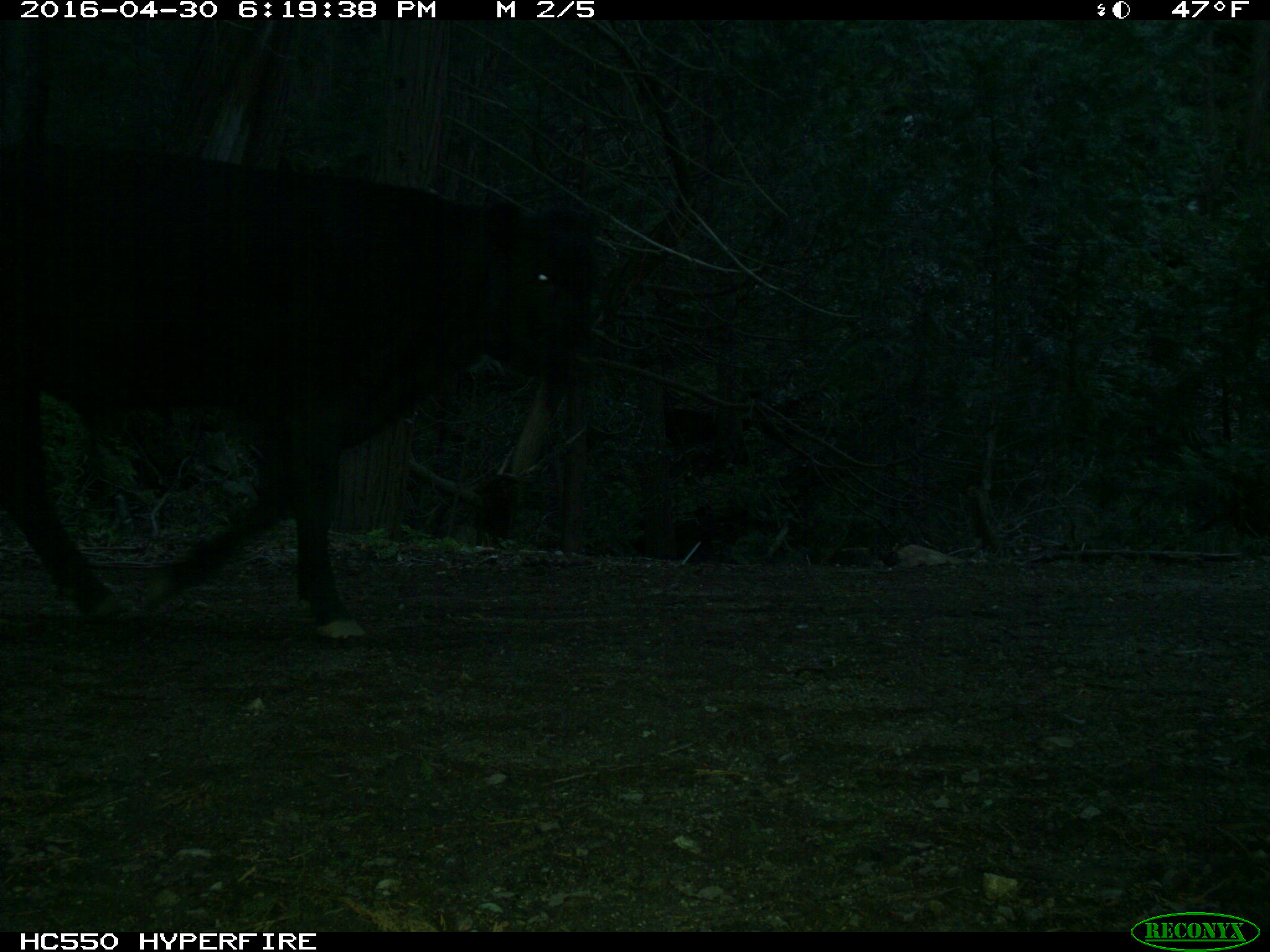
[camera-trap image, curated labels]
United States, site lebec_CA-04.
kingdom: Animalia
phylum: Chordata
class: Mammalia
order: Artiodactyla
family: Bovidae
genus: Bos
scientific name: Bos taurus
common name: domestic cow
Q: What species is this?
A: Bos taurus (domestic cow).